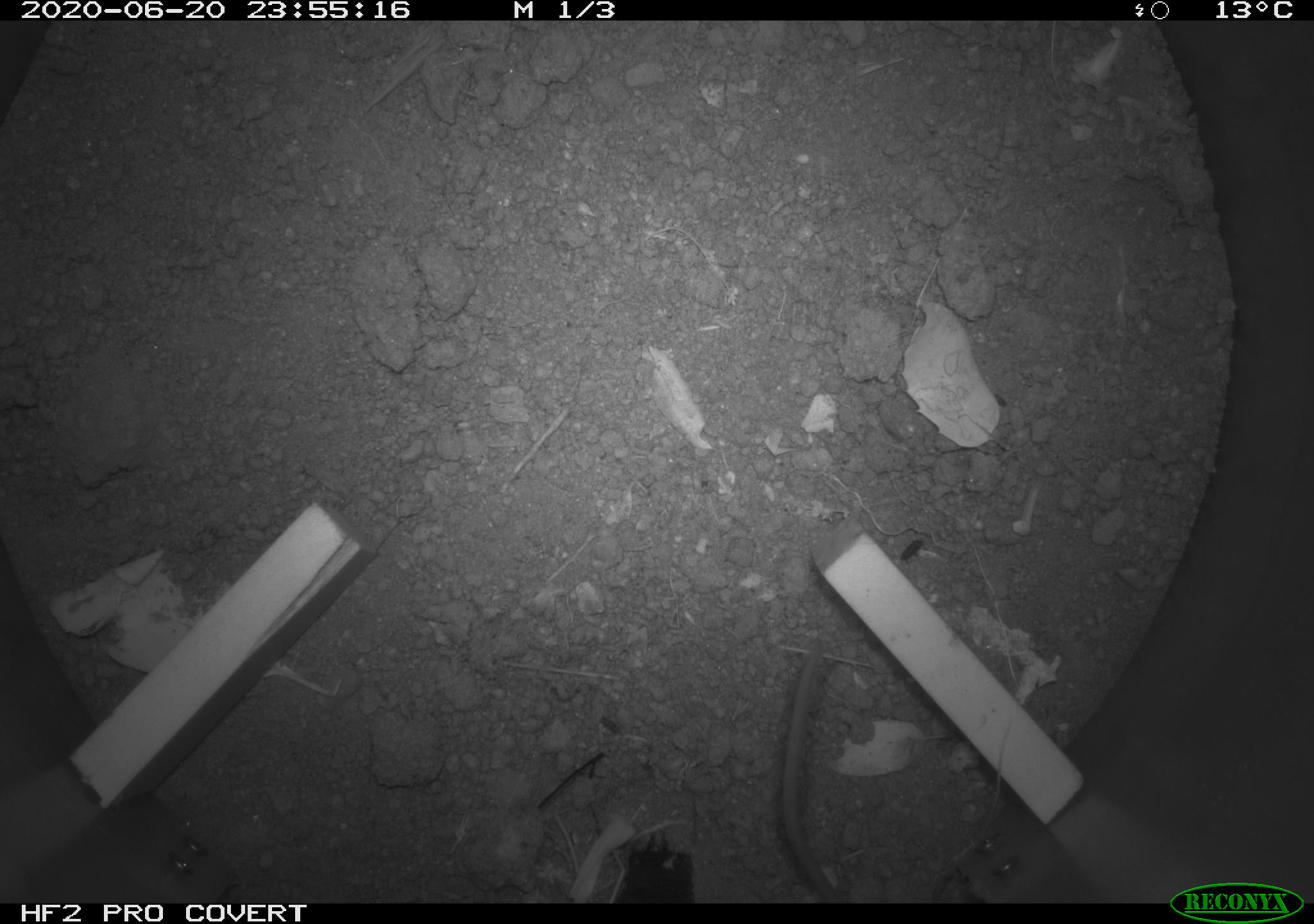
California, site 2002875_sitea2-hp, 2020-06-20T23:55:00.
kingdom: Animalia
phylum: Chordata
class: Mammalia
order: Rodentia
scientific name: Rodentia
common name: mouse species